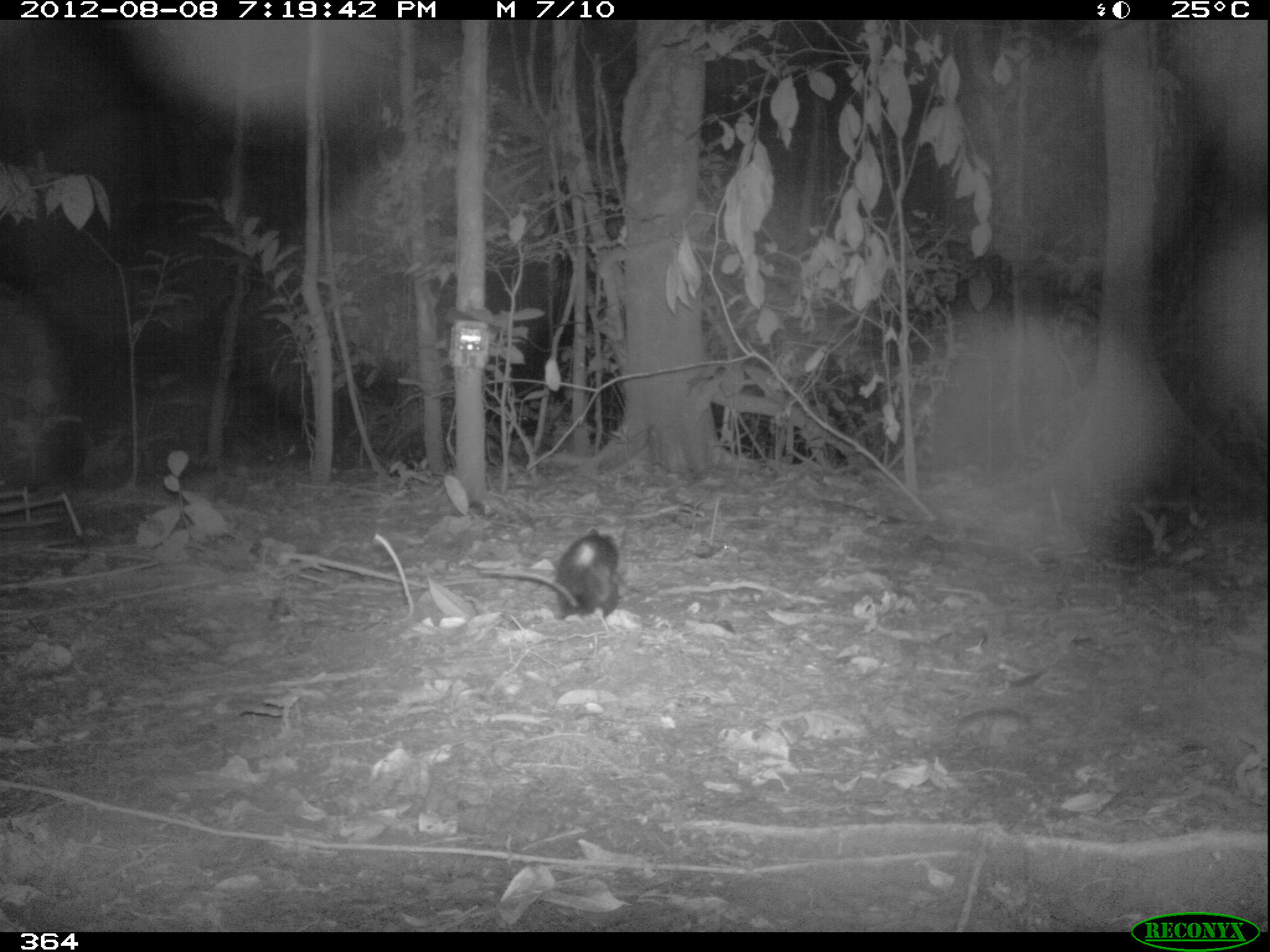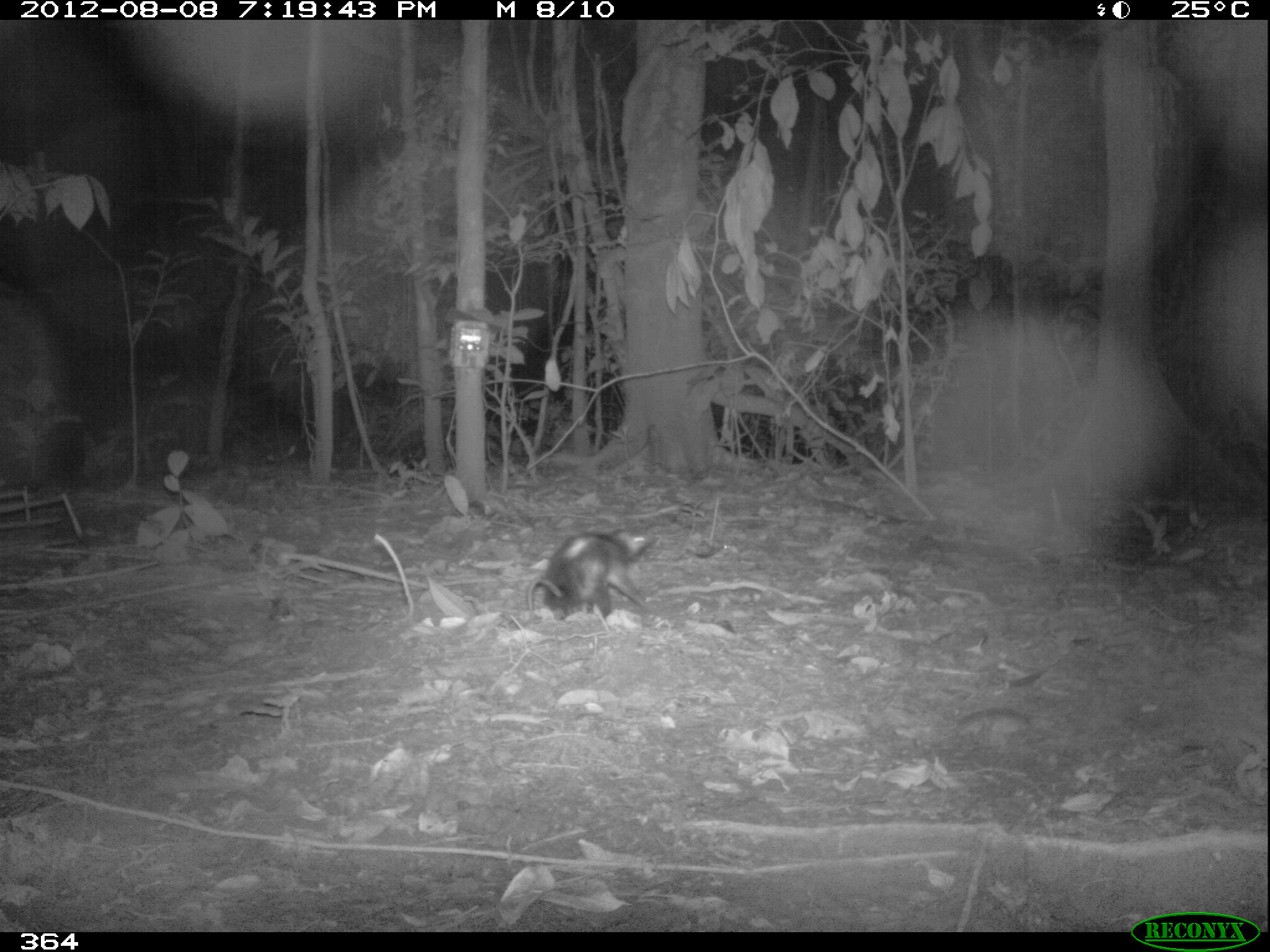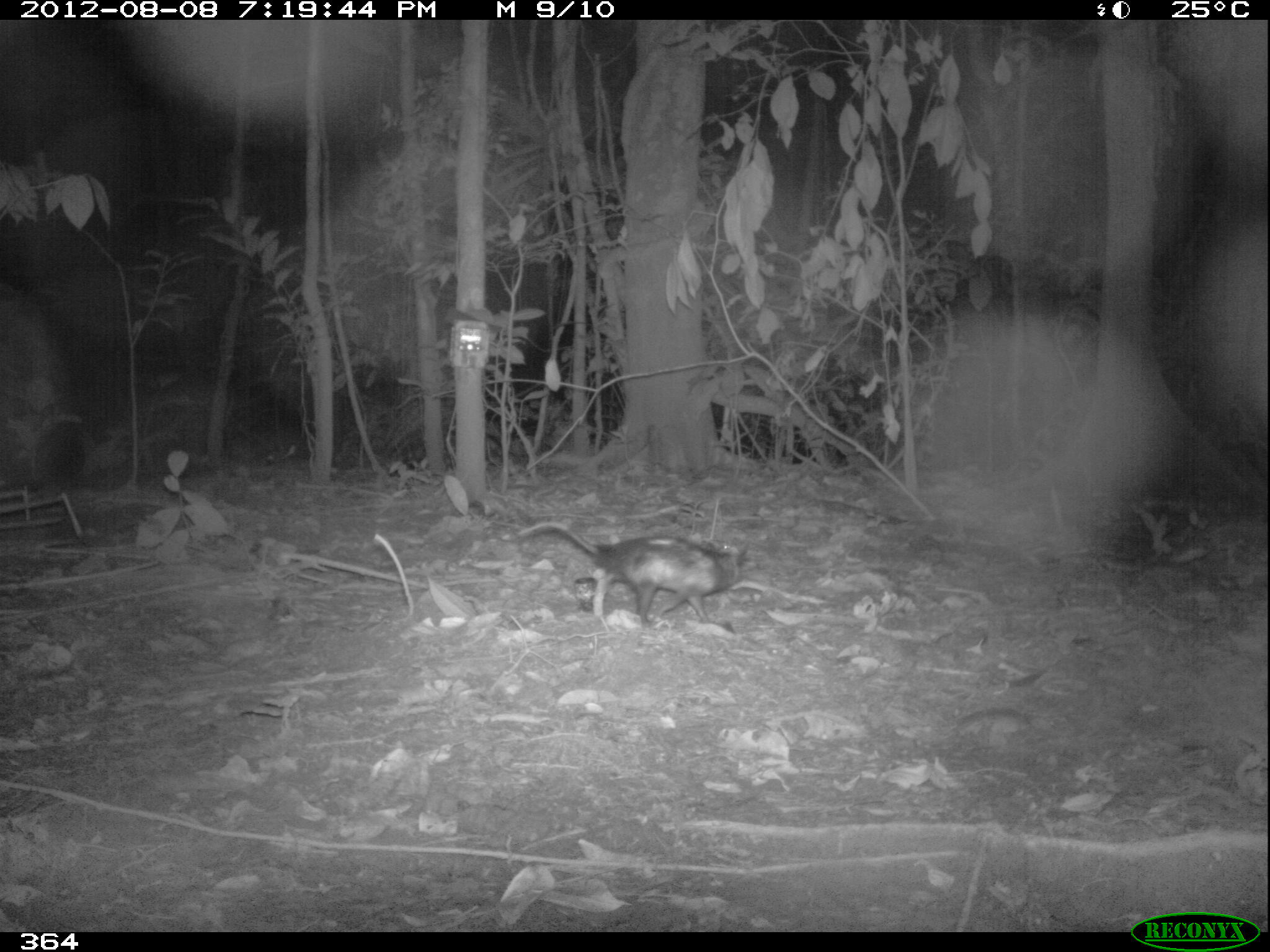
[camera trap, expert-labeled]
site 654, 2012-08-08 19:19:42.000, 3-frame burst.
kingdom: Animalia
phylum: Chordata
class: Mammalia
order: Didelphimorphia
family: Didelphidae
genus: Didelphis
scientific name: Didelphis marsupialis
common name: southern opossum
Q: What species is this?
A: Didelphis marsupialis (southern opossum).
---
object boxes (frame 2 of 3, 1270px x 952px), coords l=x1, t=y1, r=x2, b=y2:
didelphis marsupialis: l=527, t=526, r=660, b=623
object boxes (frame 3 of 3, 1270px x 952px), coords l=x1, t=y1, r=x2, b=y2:
didelphis marsupialis: l=517, t=521, r=751, b=630